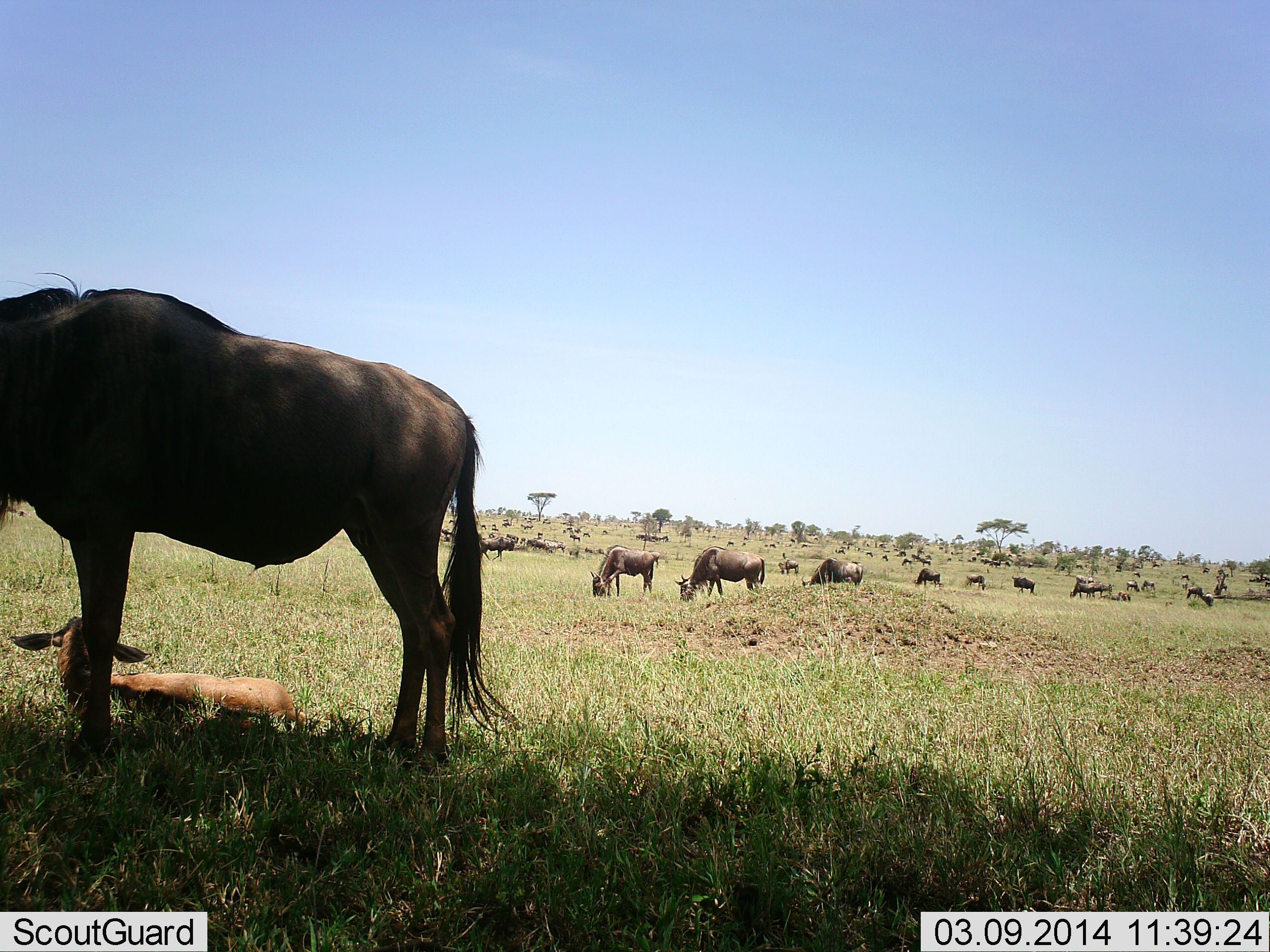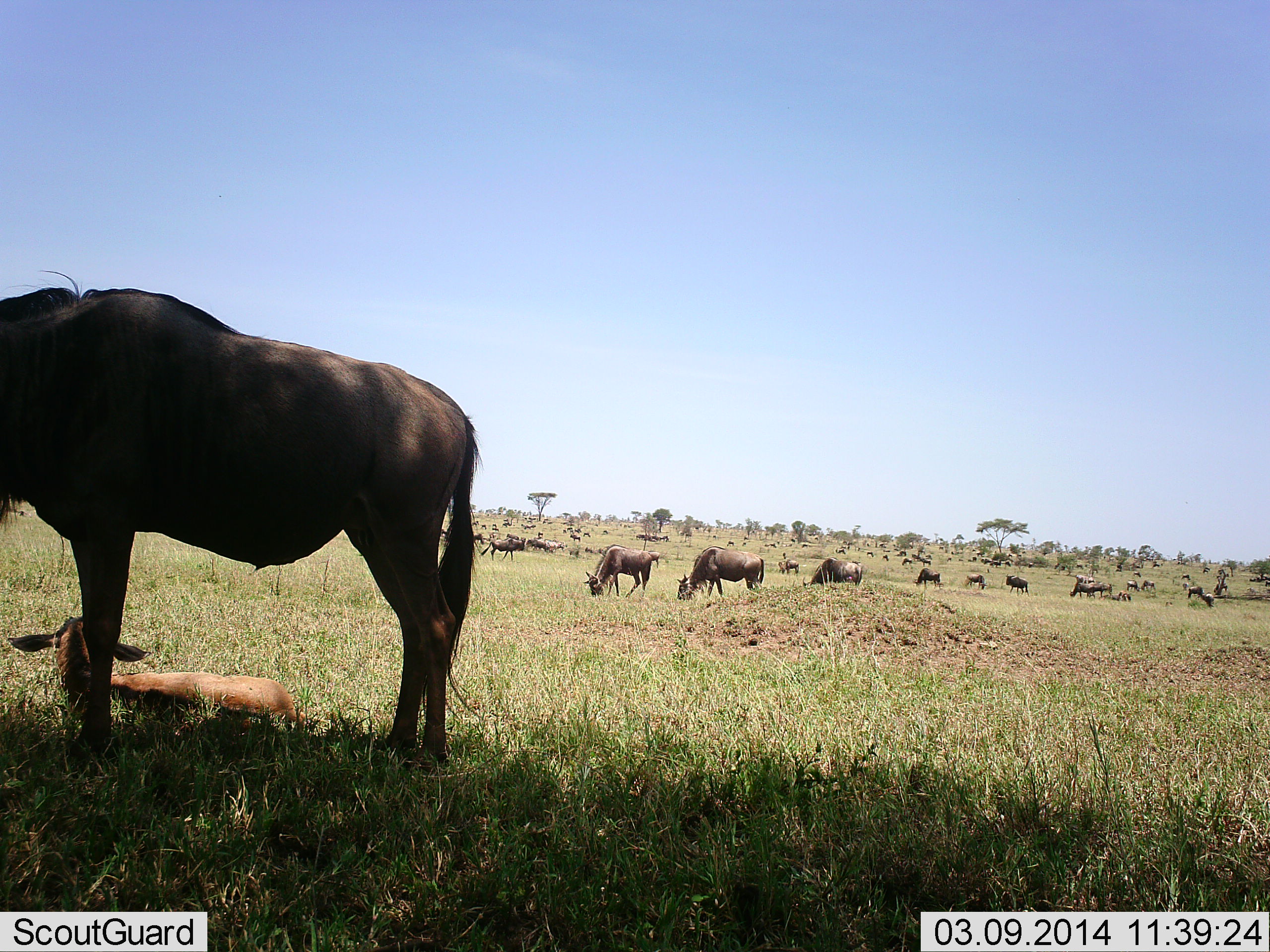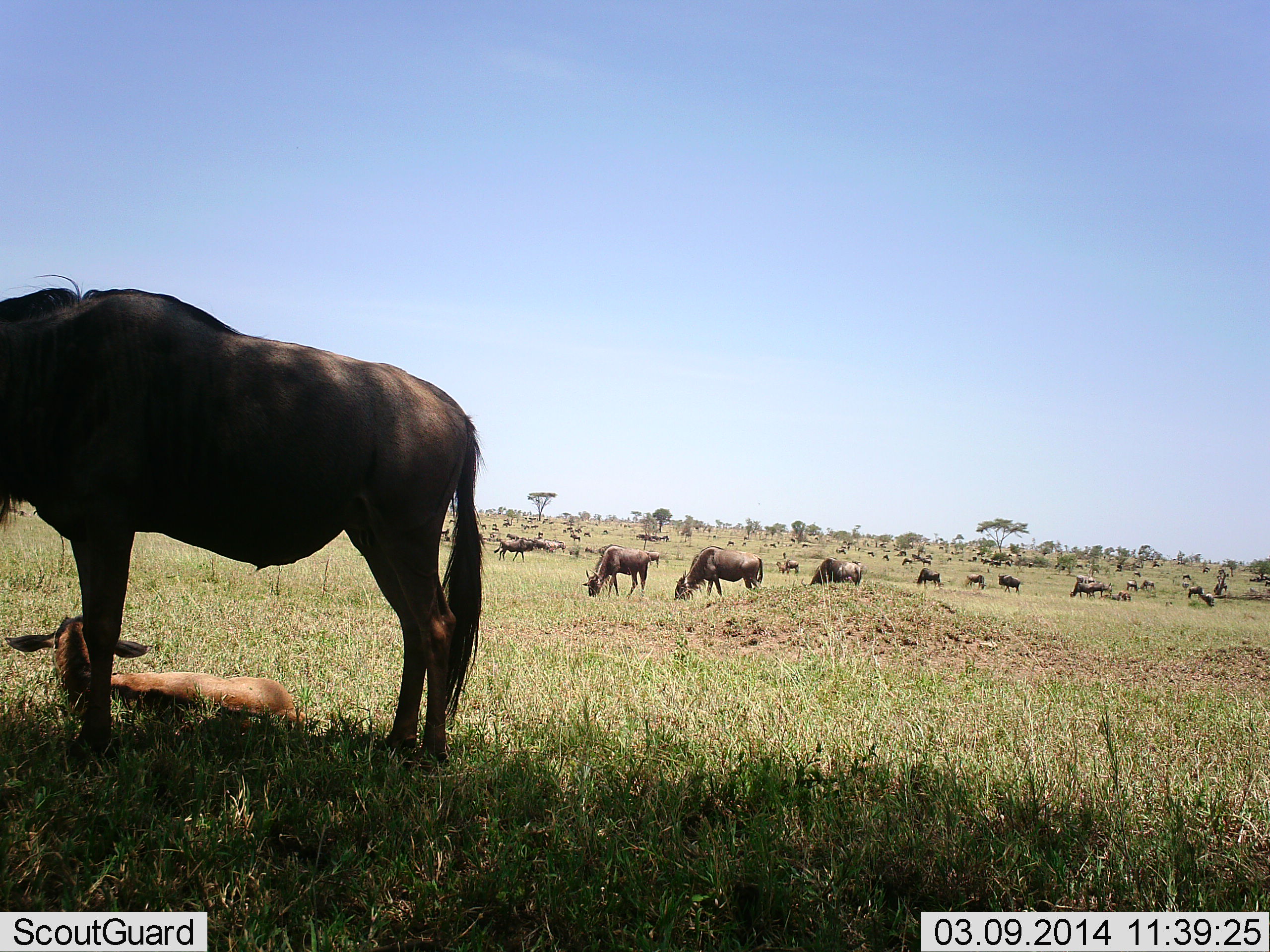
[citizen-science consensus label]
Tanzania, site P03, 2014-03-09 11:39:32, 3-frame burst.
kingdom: Animalia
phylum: Chordata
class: Mammalia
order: Artiodactyla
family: Bovidae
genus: Connochaetes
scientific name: Connochaetes taurinus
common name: blue wildebeest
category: wildebeest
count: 11-50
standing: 90%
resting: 80%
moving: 70%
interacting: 10%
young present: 80%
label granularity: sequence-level